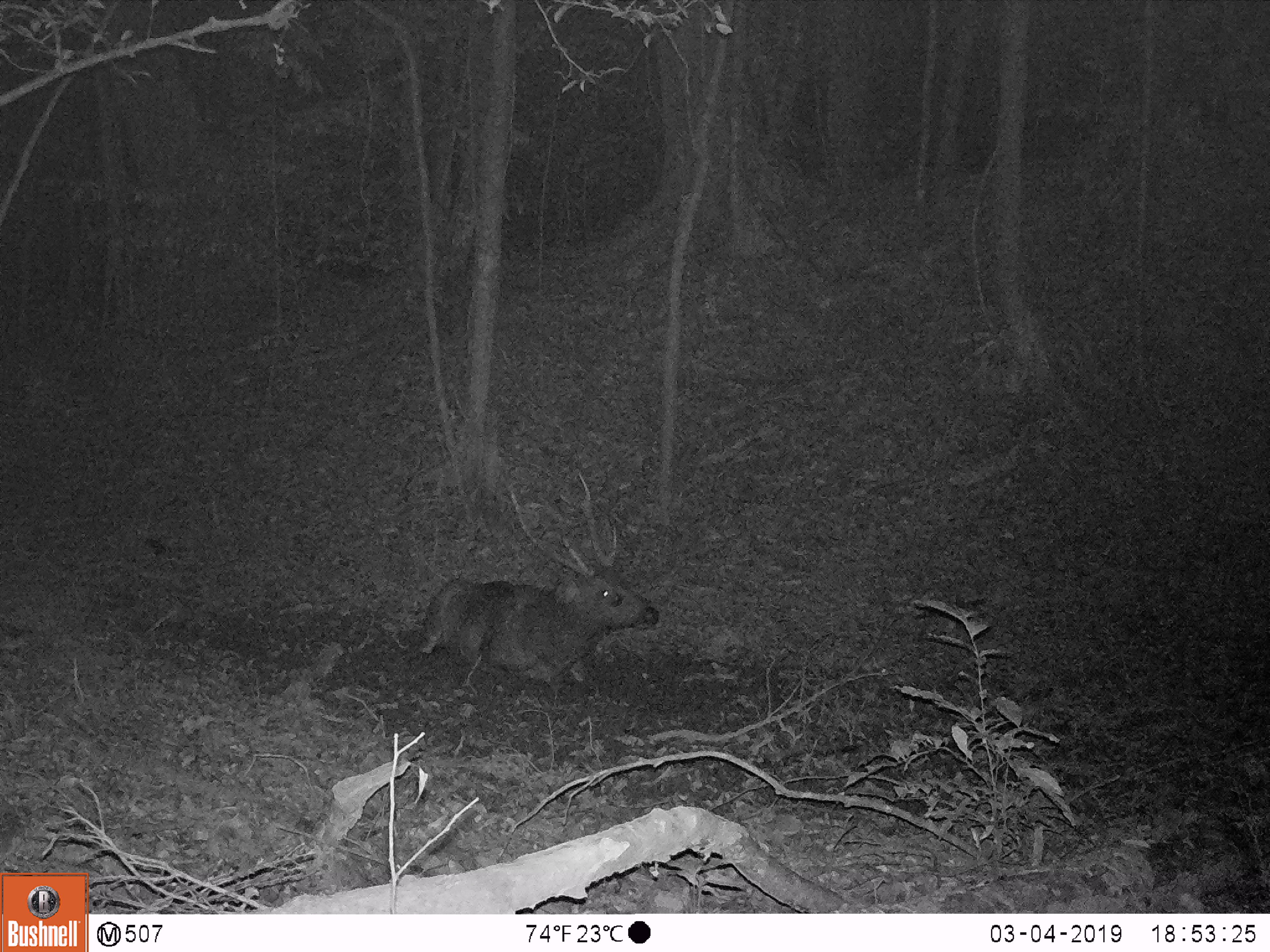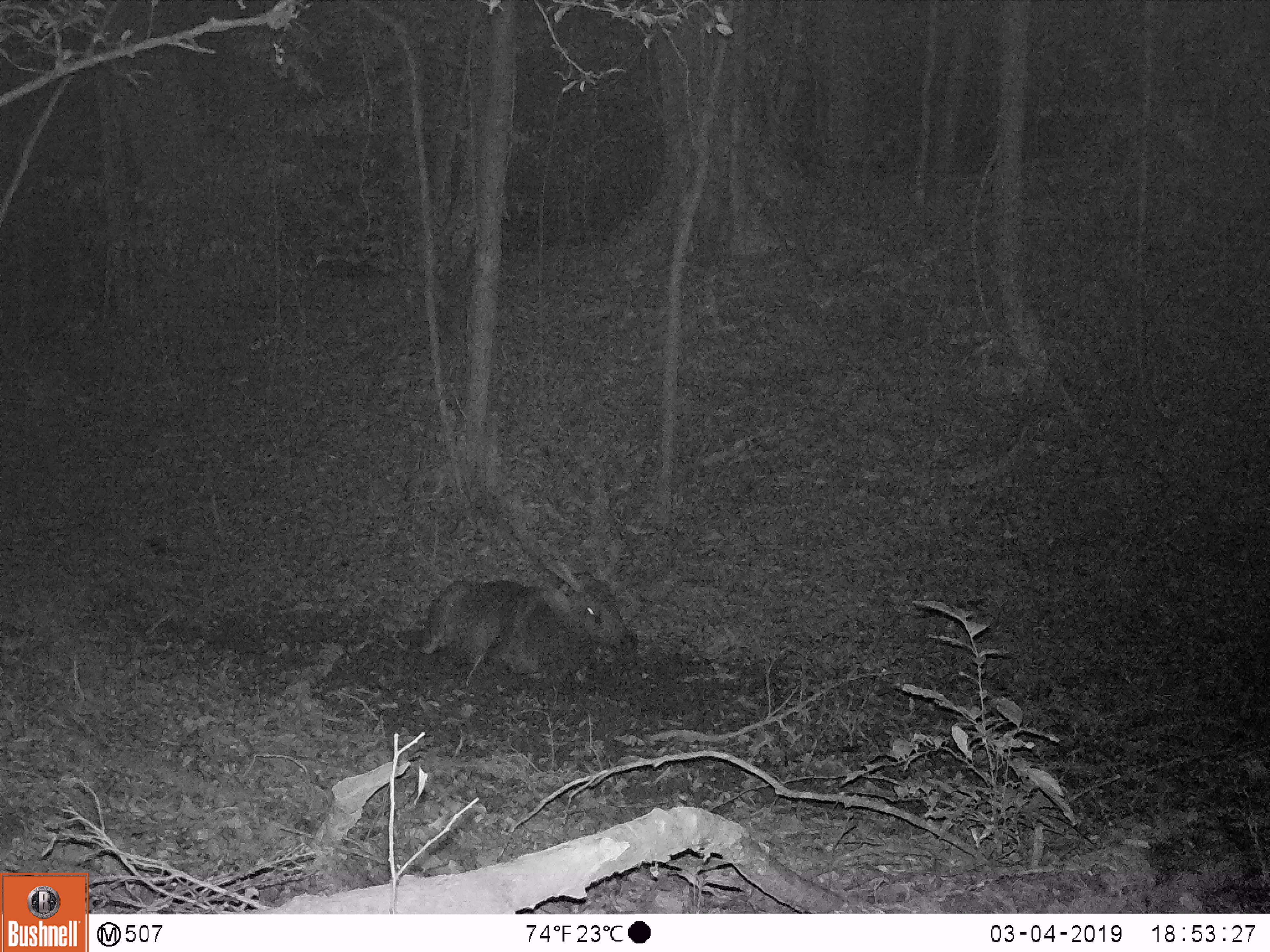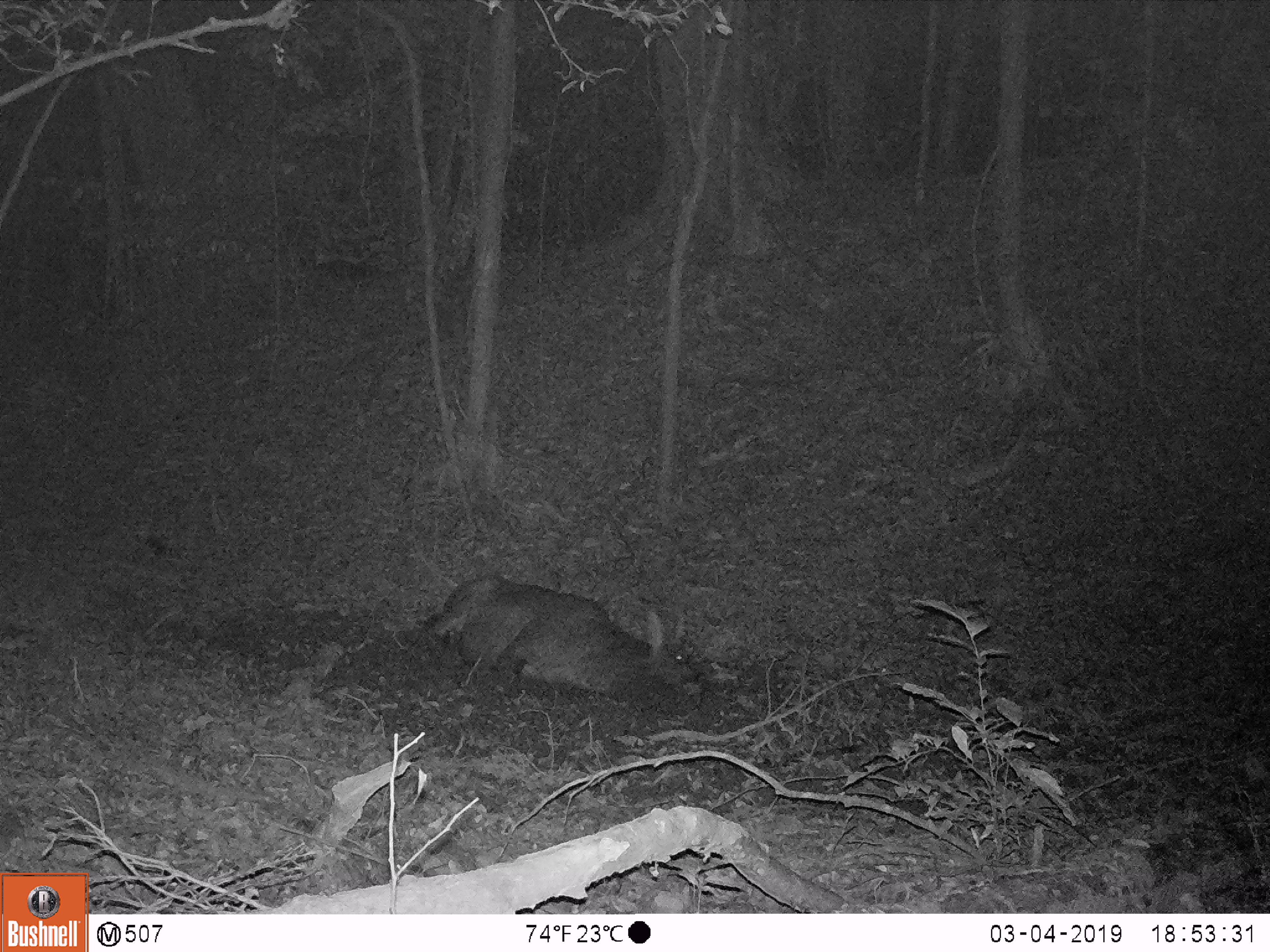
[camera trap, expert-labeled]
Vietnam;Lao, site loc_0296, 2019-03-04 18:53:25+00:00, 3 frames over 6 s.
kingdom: Animalia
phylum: Chordata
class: Mammalia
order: Artiodactyla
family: Cervidae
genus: Rusa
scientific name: Rusa unicolor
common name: sambar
Sambar (Rusa unicolor). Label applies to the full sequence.